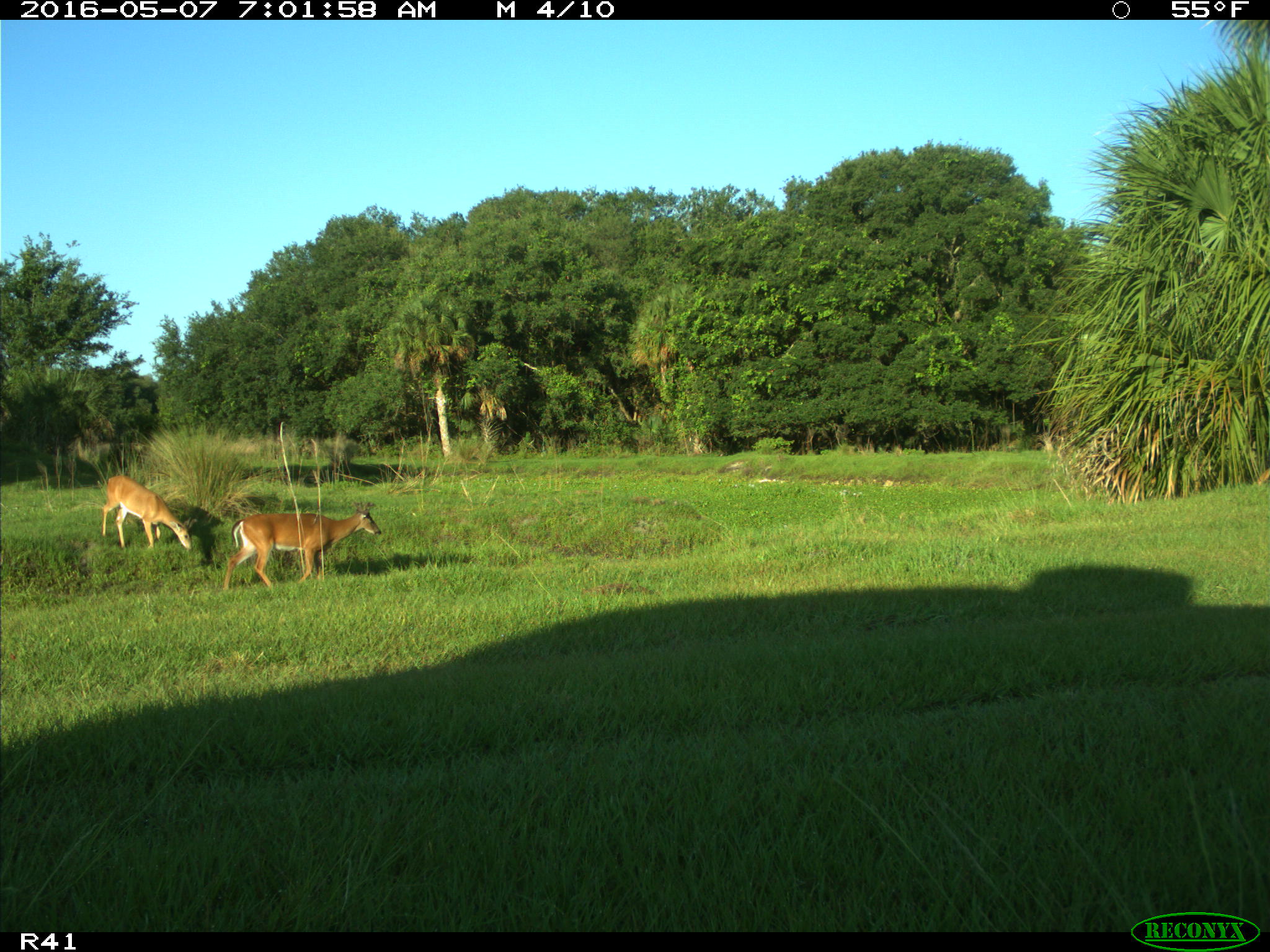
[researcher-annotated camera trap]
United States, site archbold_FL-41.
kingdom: Animalia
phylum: Chordata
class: Mammalia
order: Artiodactyla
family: Cervidae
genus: Odocoileus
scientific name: Odocoileus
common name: deer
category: unidentified deer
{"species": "unidentified deer (deer) (Odocoileus)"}